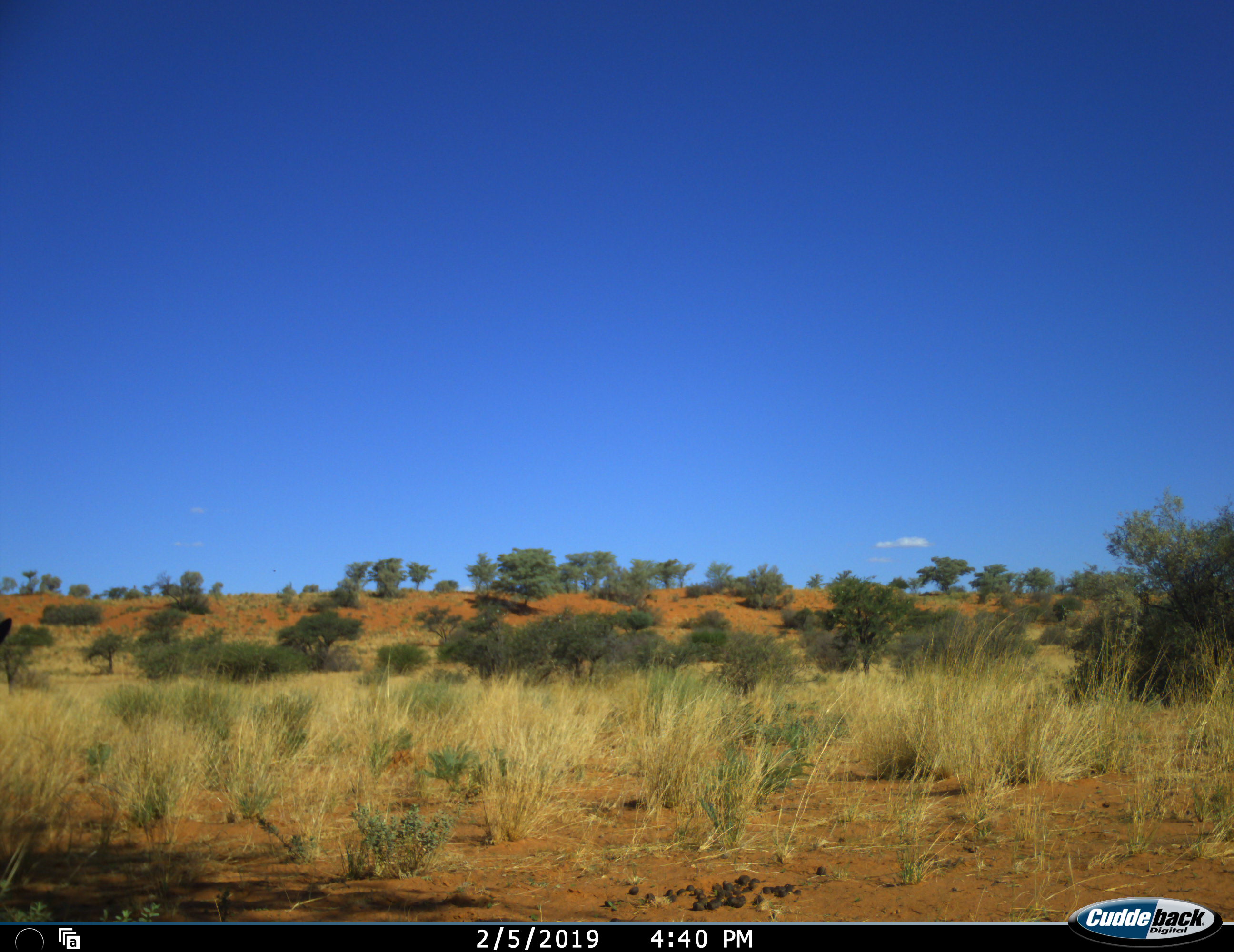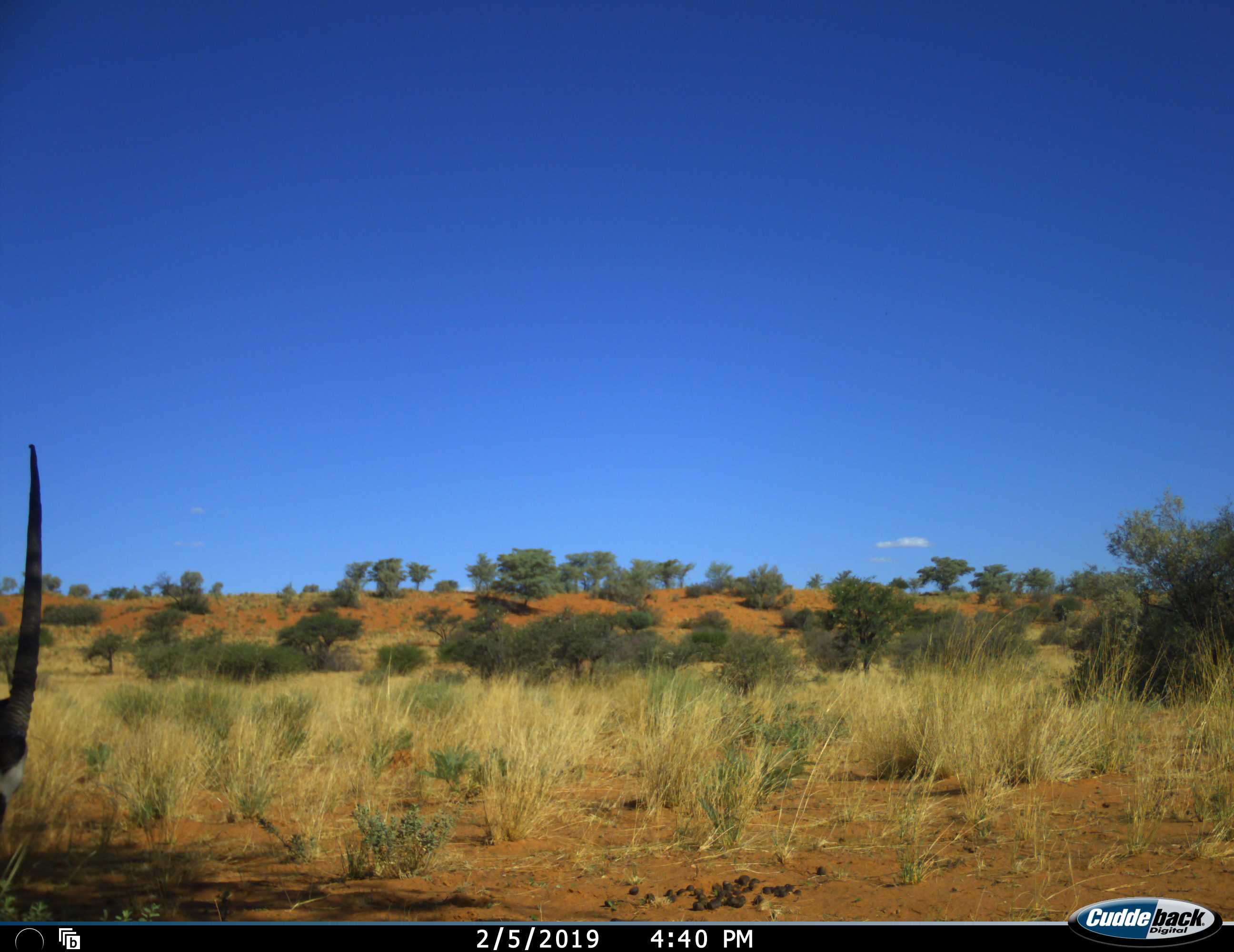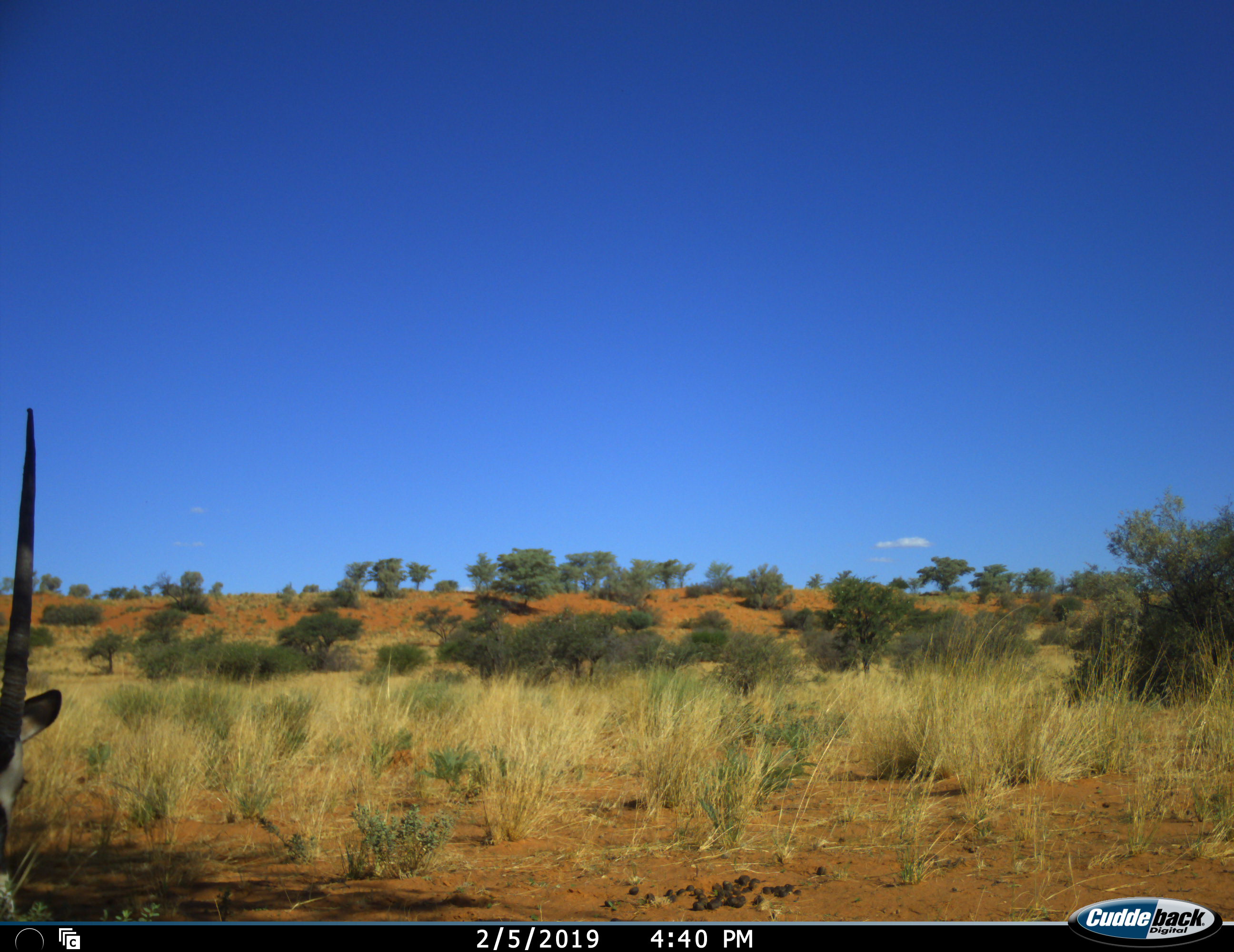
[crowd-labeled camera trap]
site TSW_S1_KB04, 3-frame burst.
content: unidentified animal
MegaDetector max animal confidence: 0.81